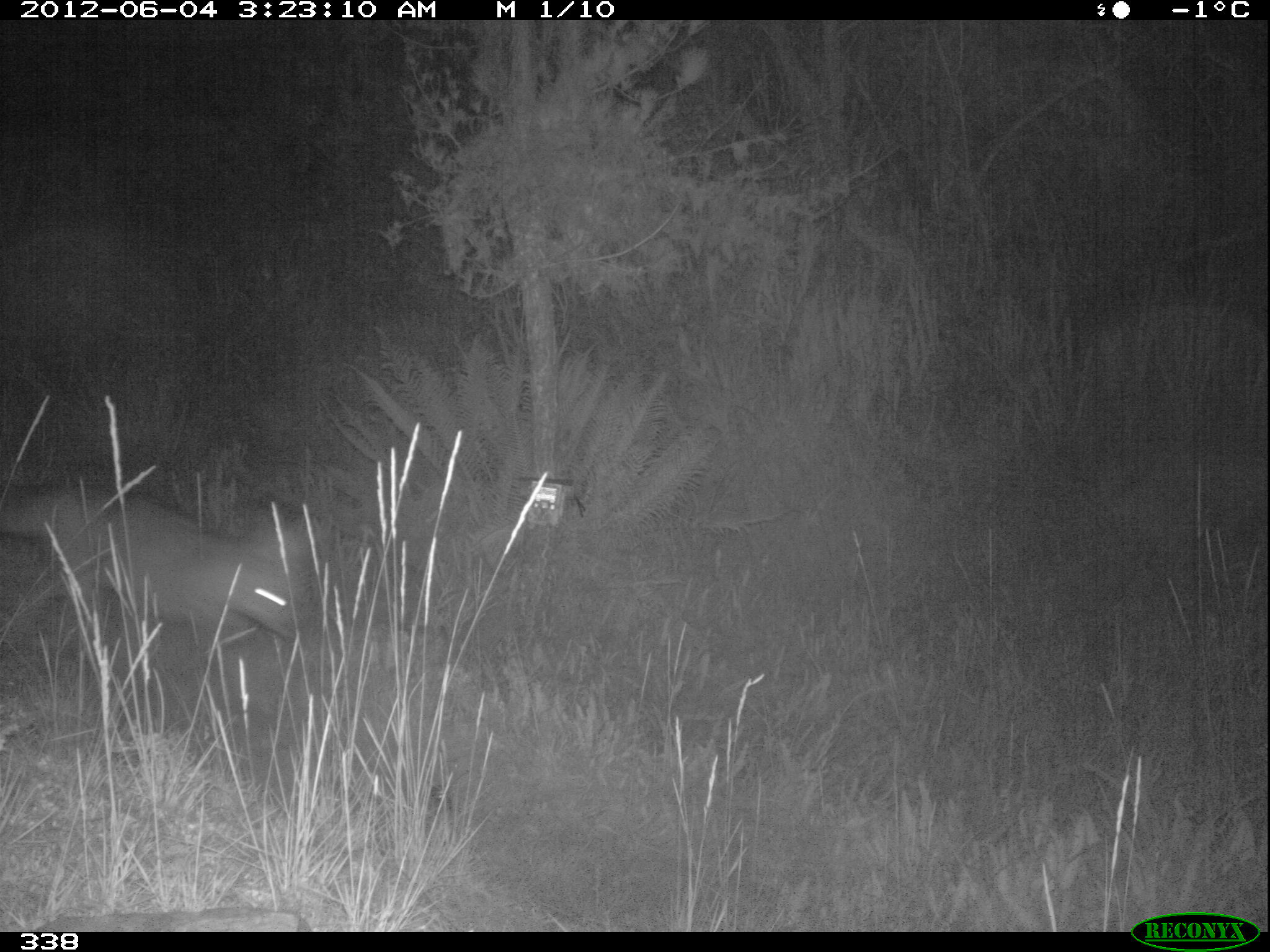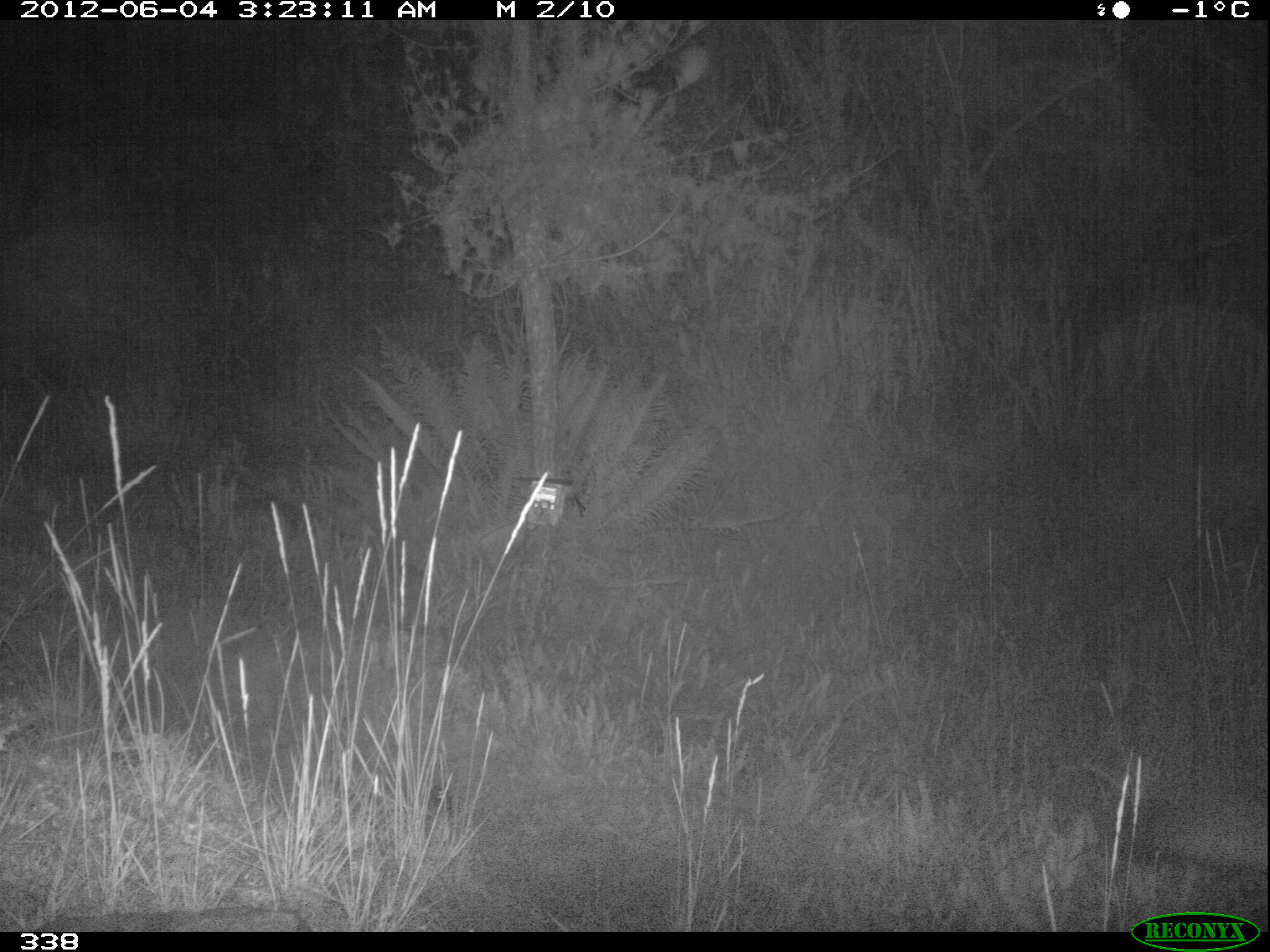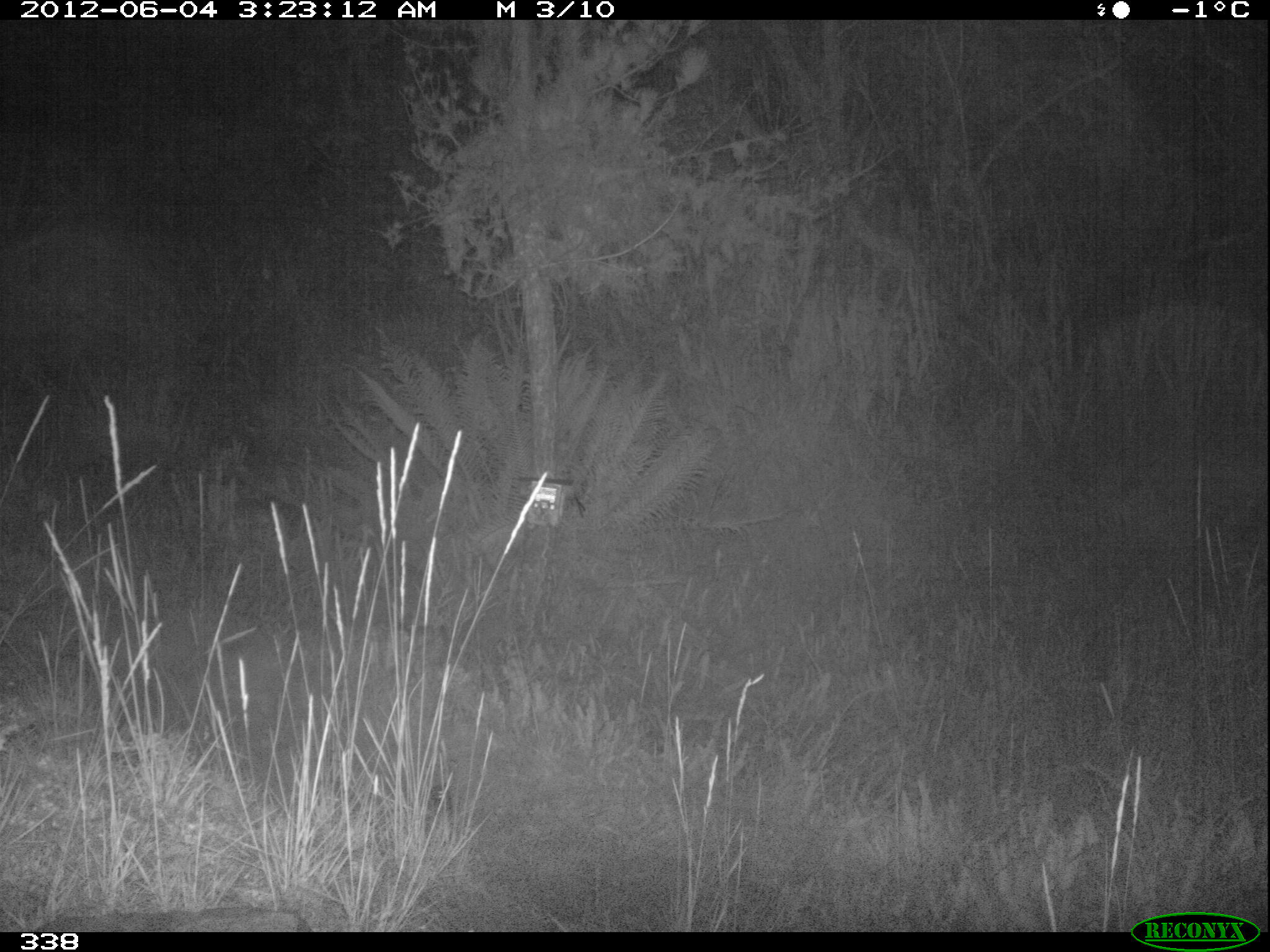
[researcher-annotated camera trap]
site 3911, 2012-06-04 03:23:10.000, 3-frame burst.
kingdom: Animalia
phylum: Chordata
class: Mammalia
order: Carnivora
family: Canidae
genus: Lycalopex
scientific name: Lycalopex culpaeus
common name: culpeo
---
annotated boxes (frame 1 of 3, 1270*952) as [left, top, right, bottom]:
lycalopex culpaeus: [0, 486, 308, 722]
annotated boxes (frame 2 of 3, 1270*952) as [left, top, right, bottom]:
lycalopex culpaeus: [1112, 786, 1268, 876]